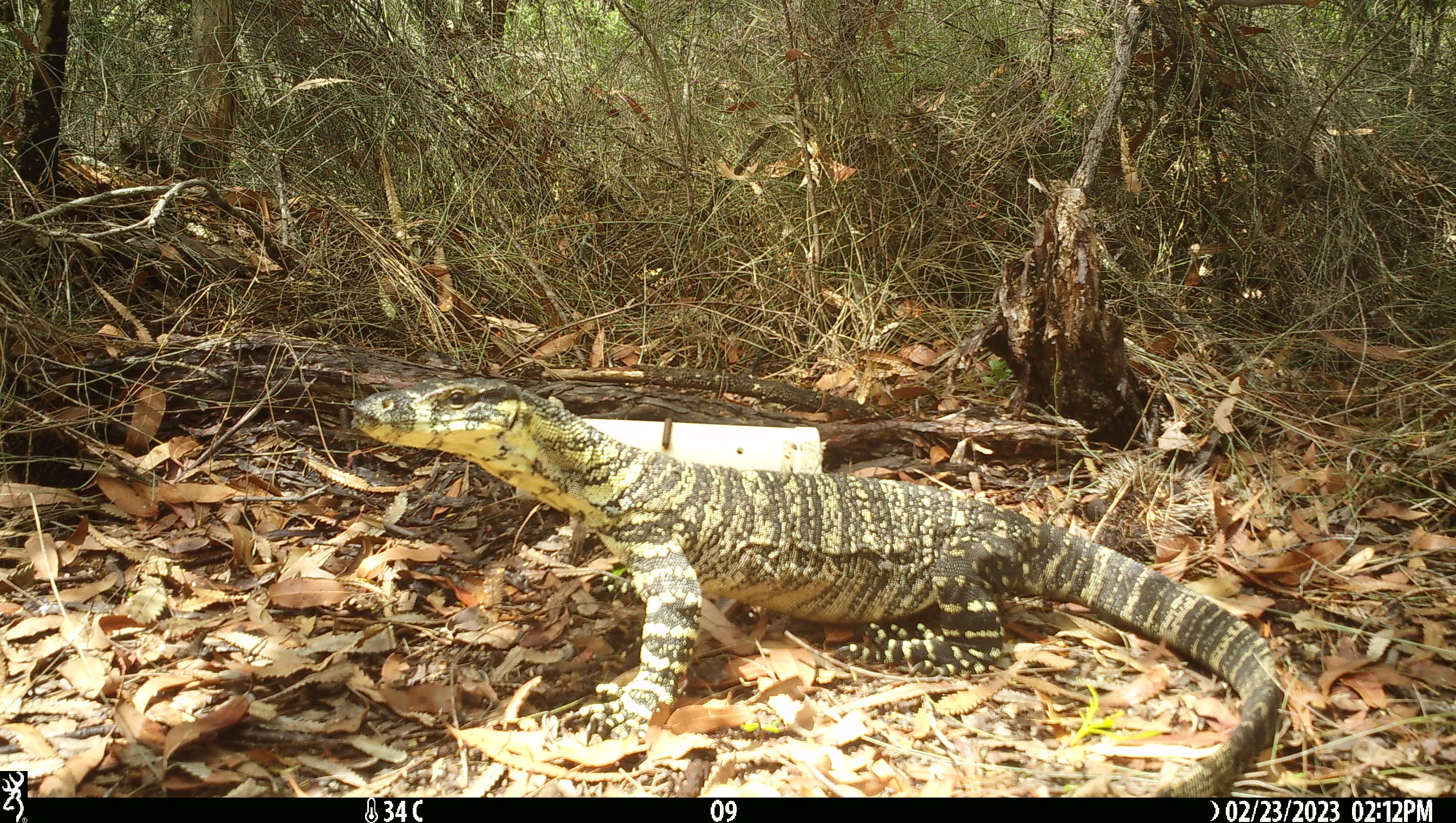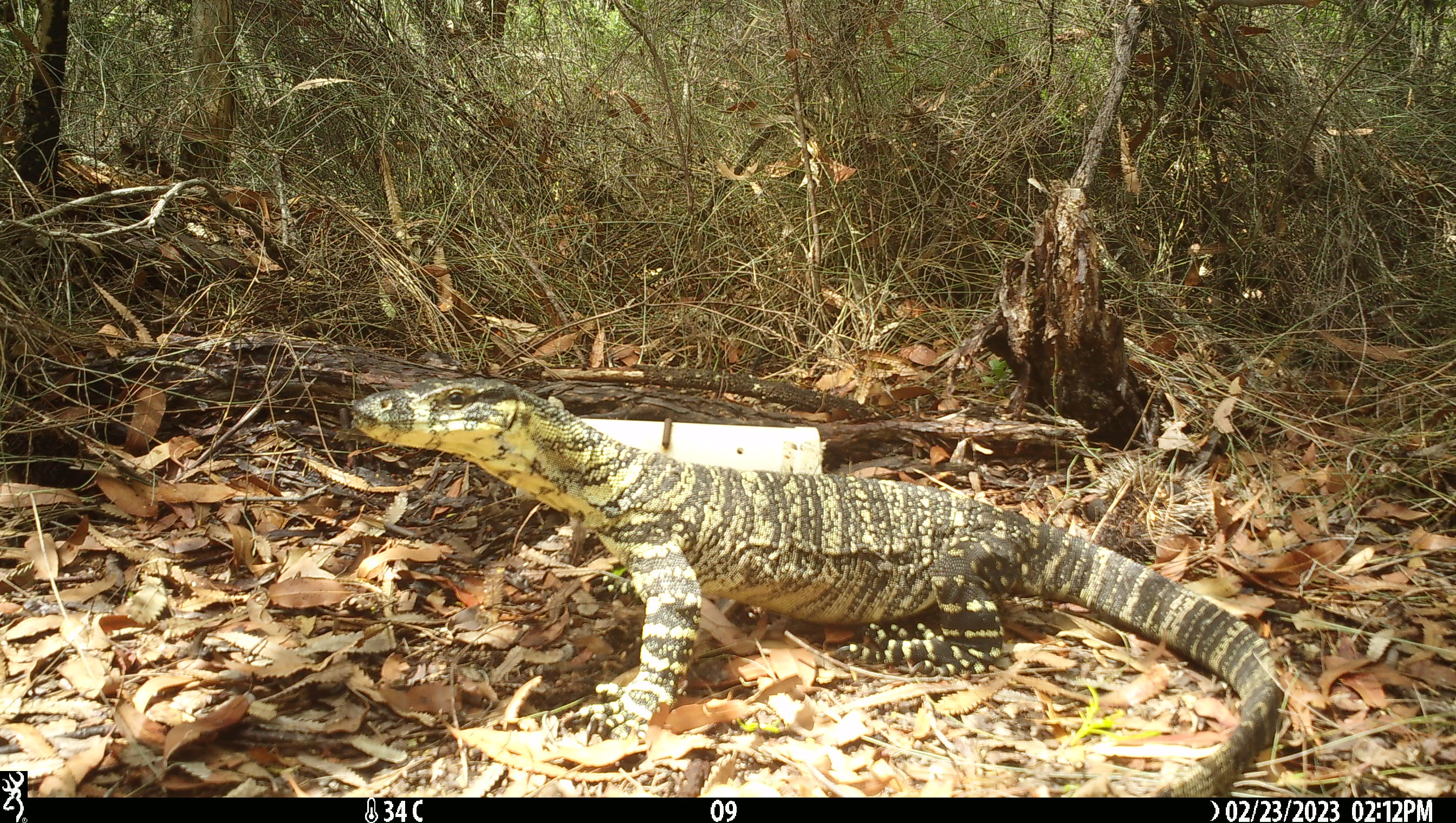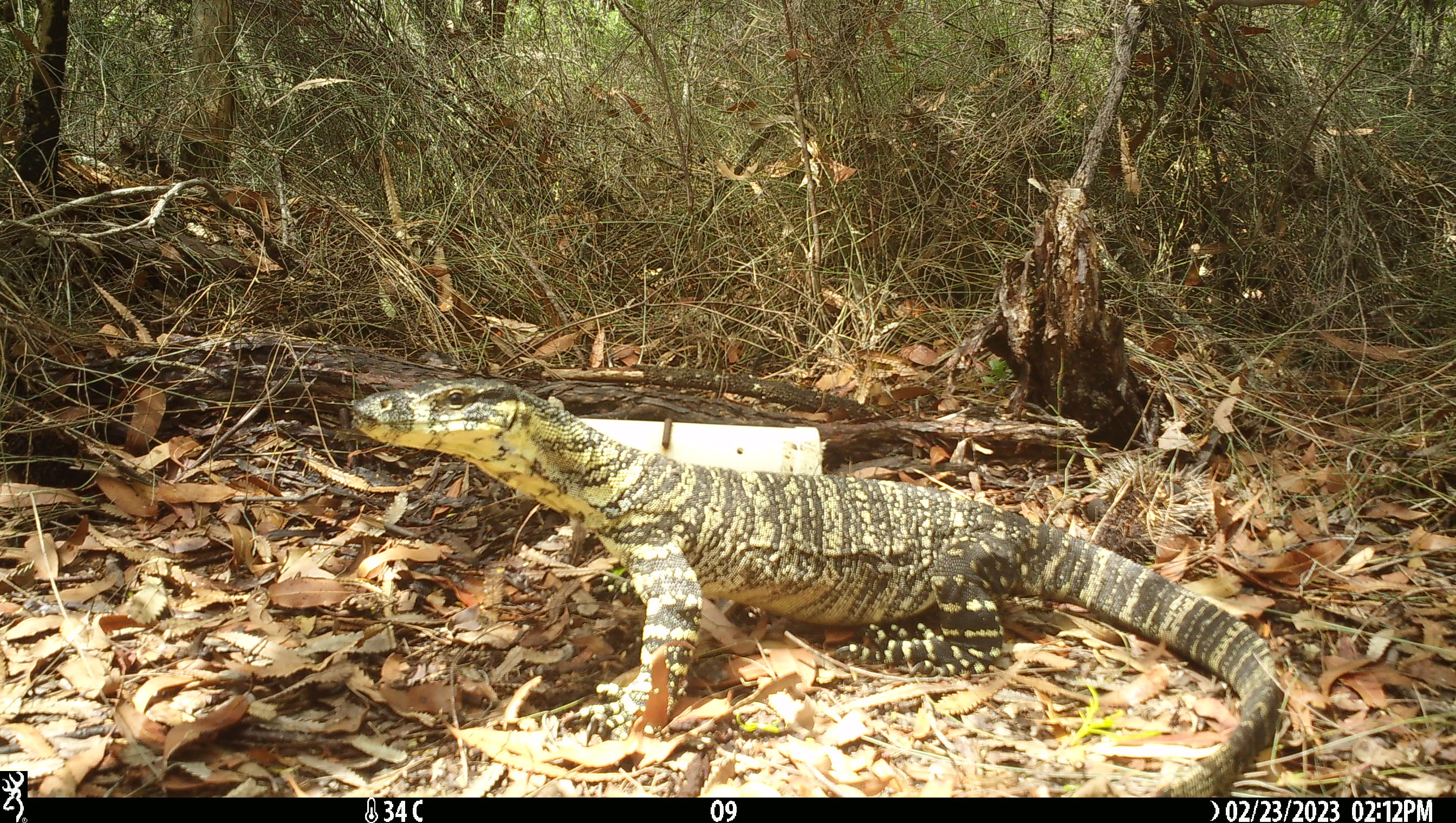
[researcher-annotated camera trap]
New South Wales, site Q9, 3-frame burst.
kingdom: Animalia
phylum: Chordata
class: Reptilia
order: Squamata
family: Varanidae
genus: Varanus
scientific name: Varanus varius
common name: lace monitor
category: goanna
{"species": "goanna (lace monitor) (Varanus varius)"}